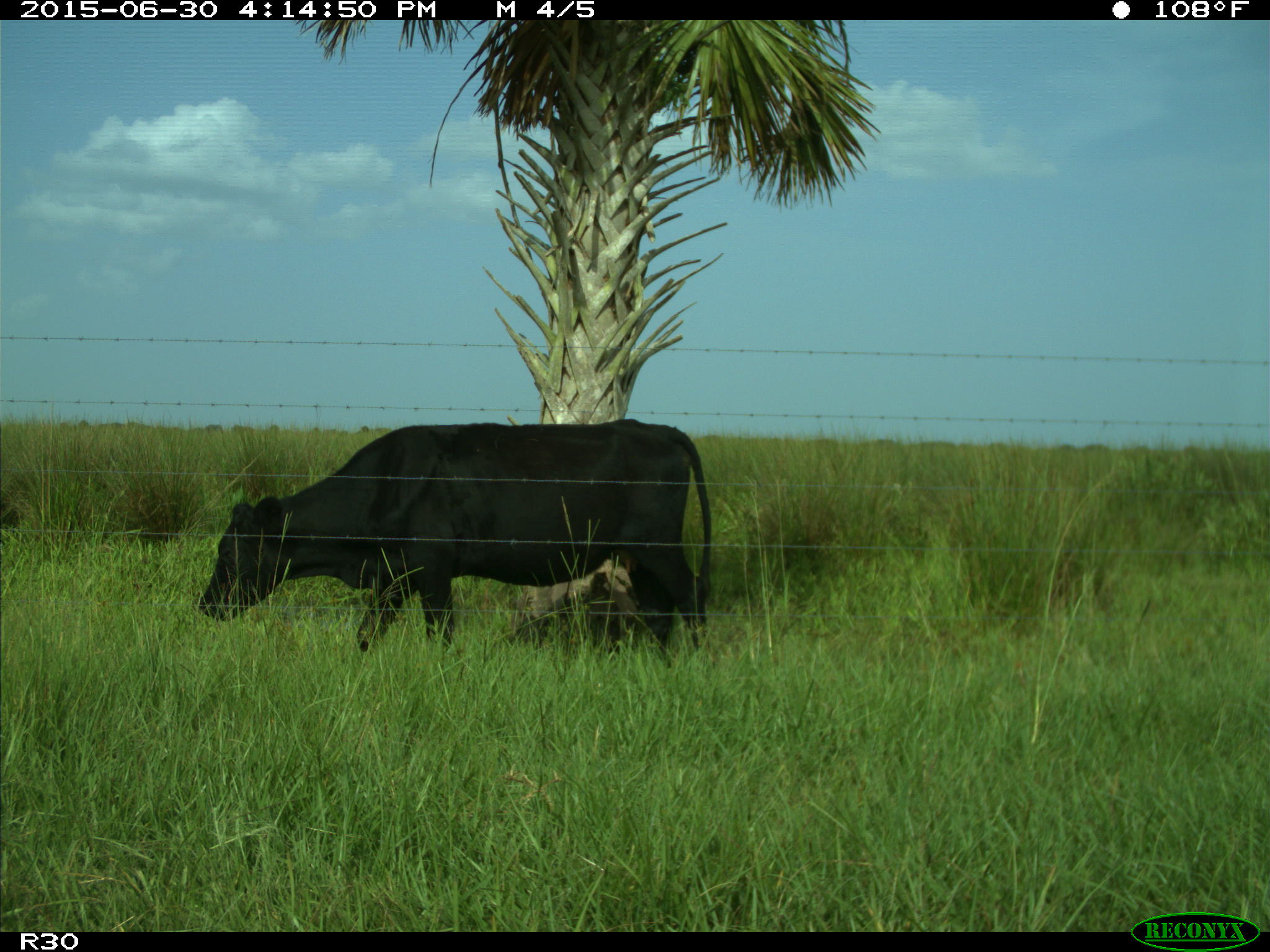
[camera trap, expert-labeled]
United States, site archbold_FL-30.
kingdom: Animalia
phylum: Chordata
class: Mammalia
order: Artiodactyla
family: Bovidae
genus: Bos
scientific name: Bos taurus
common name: domestic cow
Bos taurus (domestic cow).